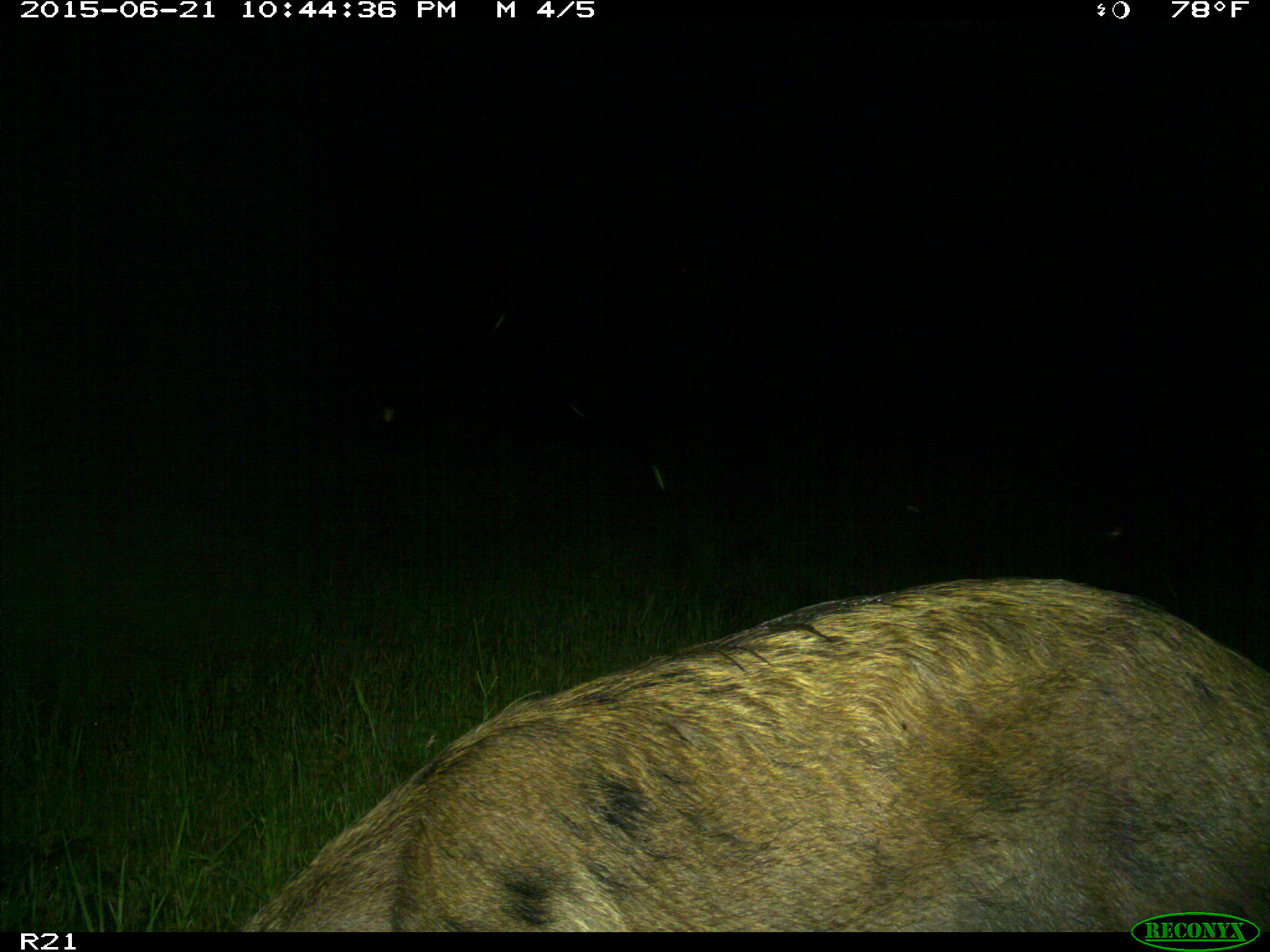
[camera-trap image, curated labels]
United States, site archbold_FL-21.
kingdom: Animalia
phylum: Chordata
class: Mammalia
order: Artiodactyla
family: Suidae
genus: Sus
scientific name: Sus scrofa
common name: wild boar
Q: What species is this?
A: Sus scrofa (wild boar).